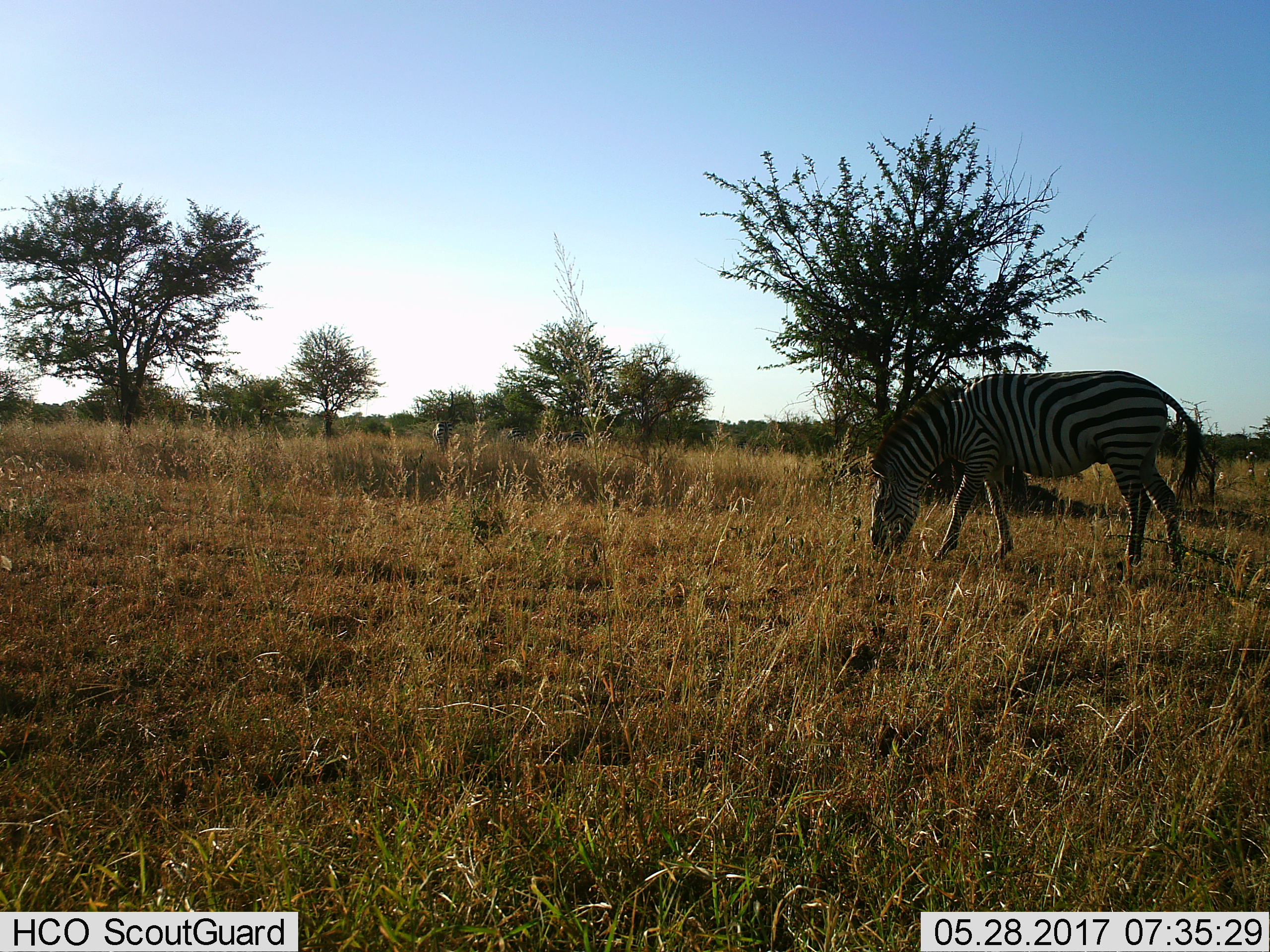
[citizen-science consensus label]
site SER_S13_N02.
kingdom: Animalia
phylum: Chordata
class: Mammalia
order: Perissodactyla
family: Equidae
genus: Equus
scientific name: Equus quagga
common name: plains zebra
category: zebraplains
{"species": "zebraplains (plains zebra) (Equus quagga)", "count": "1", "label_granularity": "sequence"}